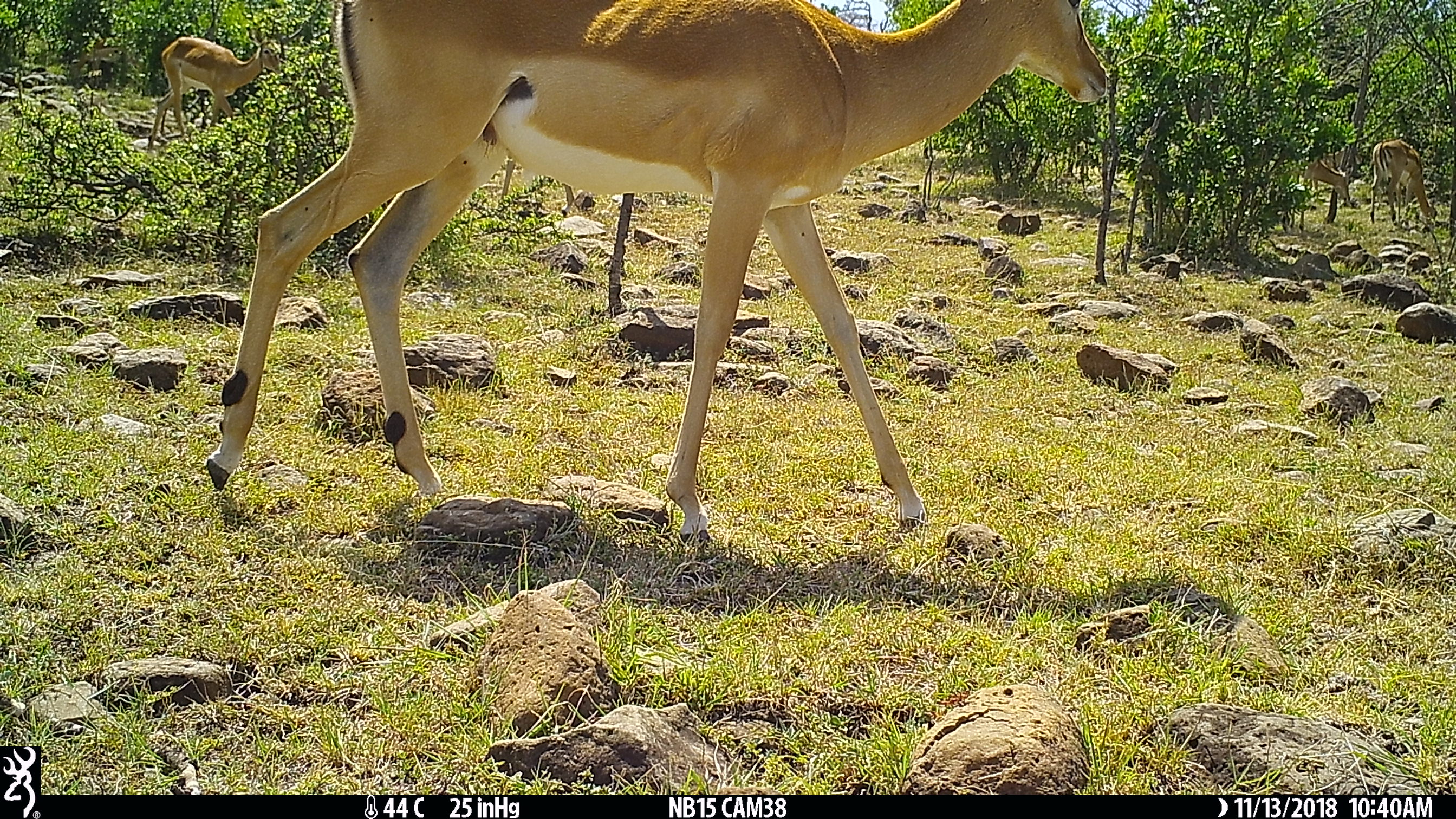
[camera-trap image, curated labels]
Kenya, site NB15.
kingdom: Animalia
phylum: Chordata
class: Mammalia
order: Artiodactyla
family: Bovidae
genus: Aepyceros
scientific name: Aepyceros melampus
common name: impala